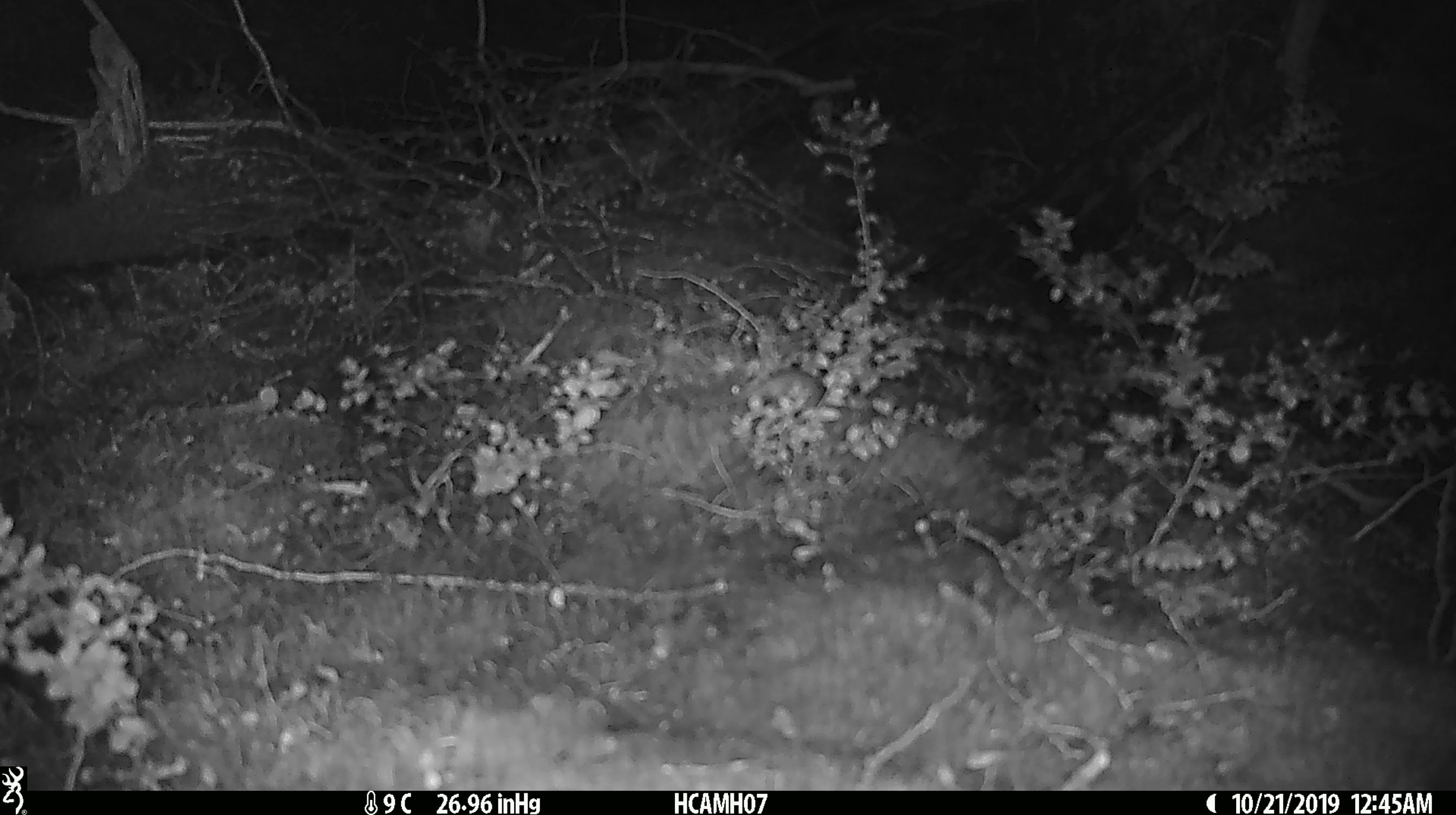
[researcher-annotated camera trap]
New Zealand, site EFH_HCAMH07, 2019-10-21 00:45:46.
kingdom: Animalia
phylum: Chordata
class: Mammalia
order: Rodentia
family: Muridae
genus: Mus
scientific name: Mus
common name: mouse